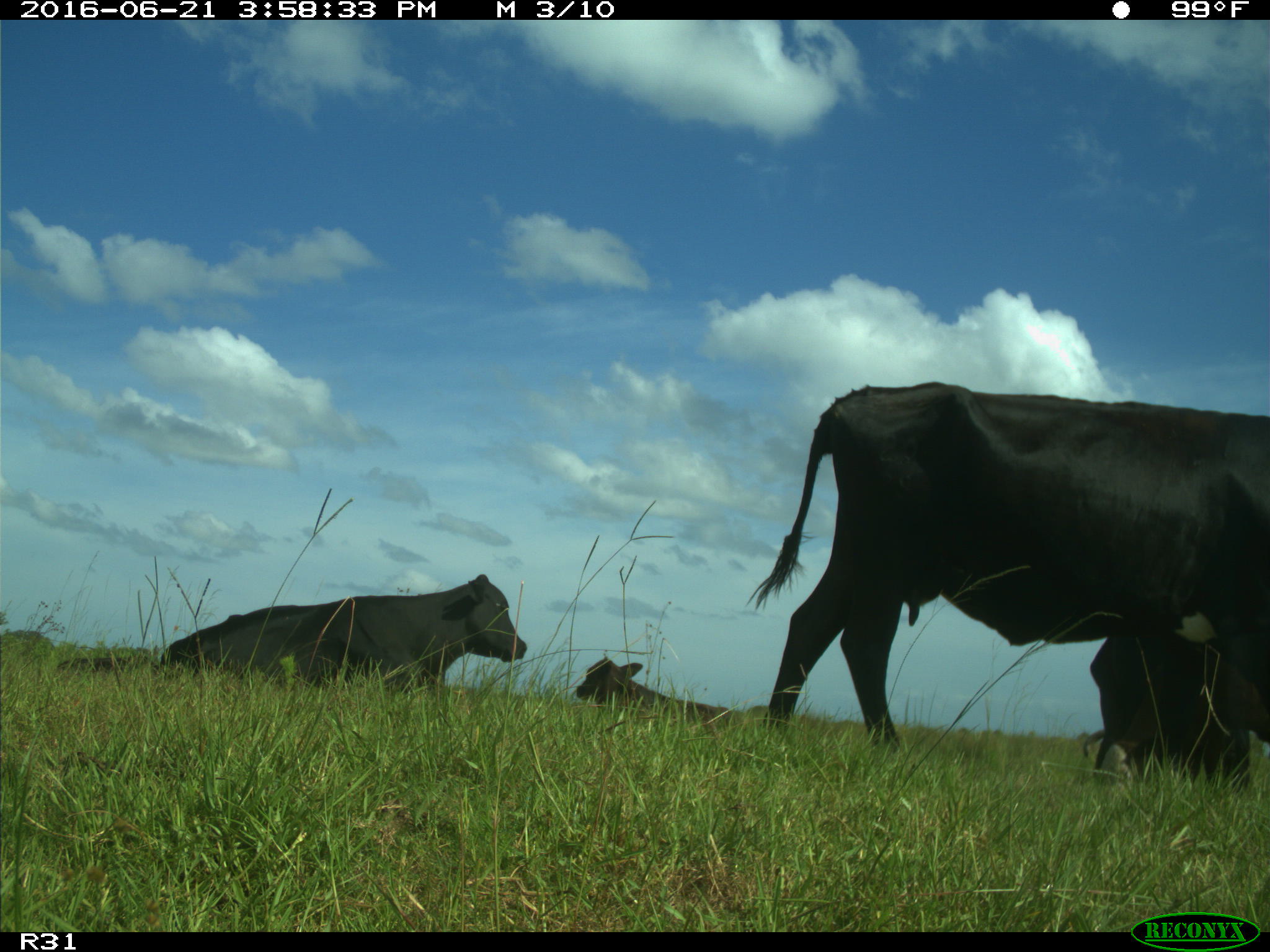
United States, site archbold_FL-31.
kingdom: Animalia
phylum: Chordata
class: Mammalia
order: Artiodactyla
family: Bovidae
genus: Bos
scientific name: Bos taurus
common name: domestic cow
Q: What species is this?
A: Bos taurus (domestic cow).